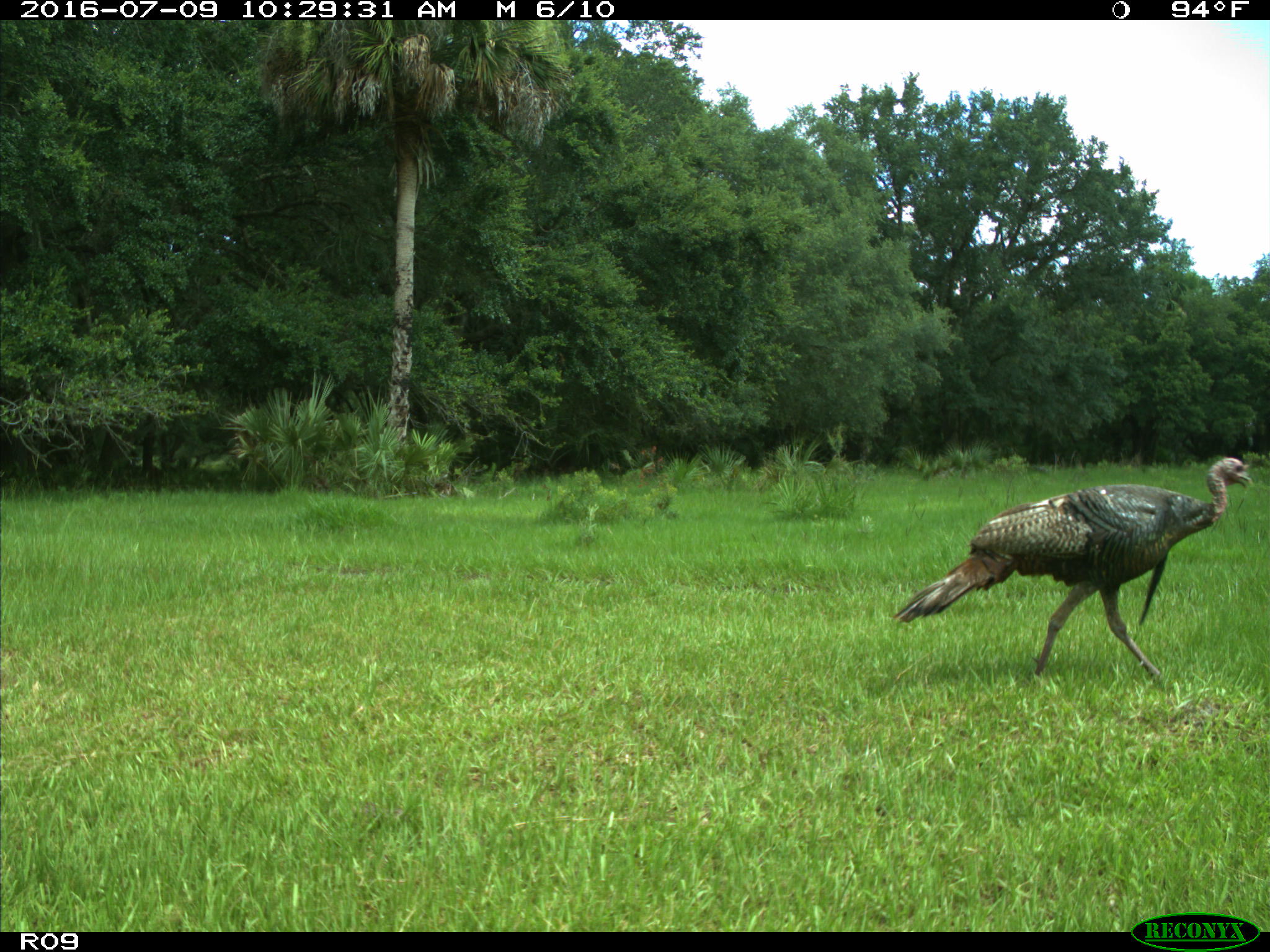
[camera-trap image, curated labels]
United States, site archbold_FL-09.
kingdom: Animalia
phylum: Chordata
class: Aves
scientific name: Aves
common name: birds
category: unidentified bird